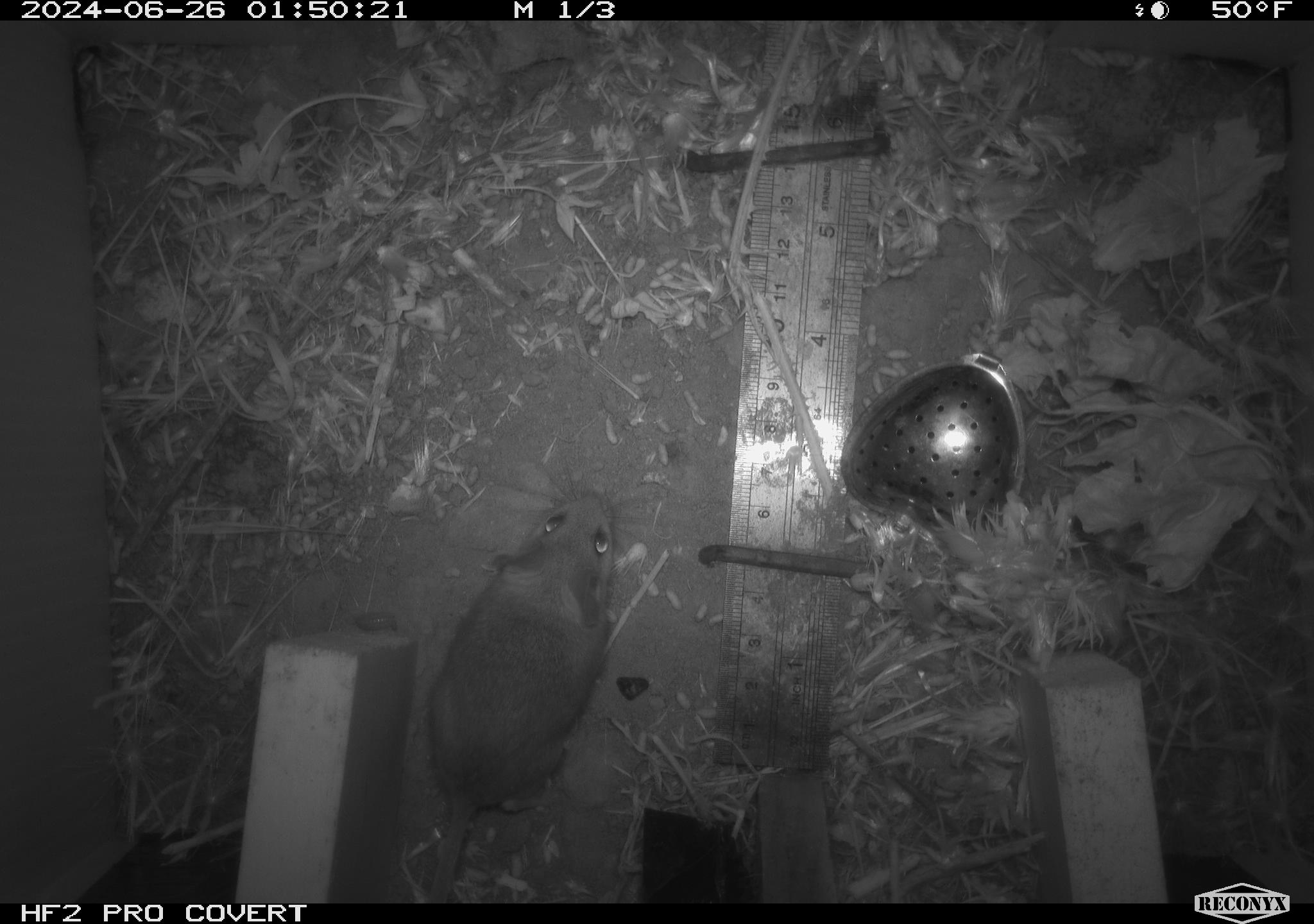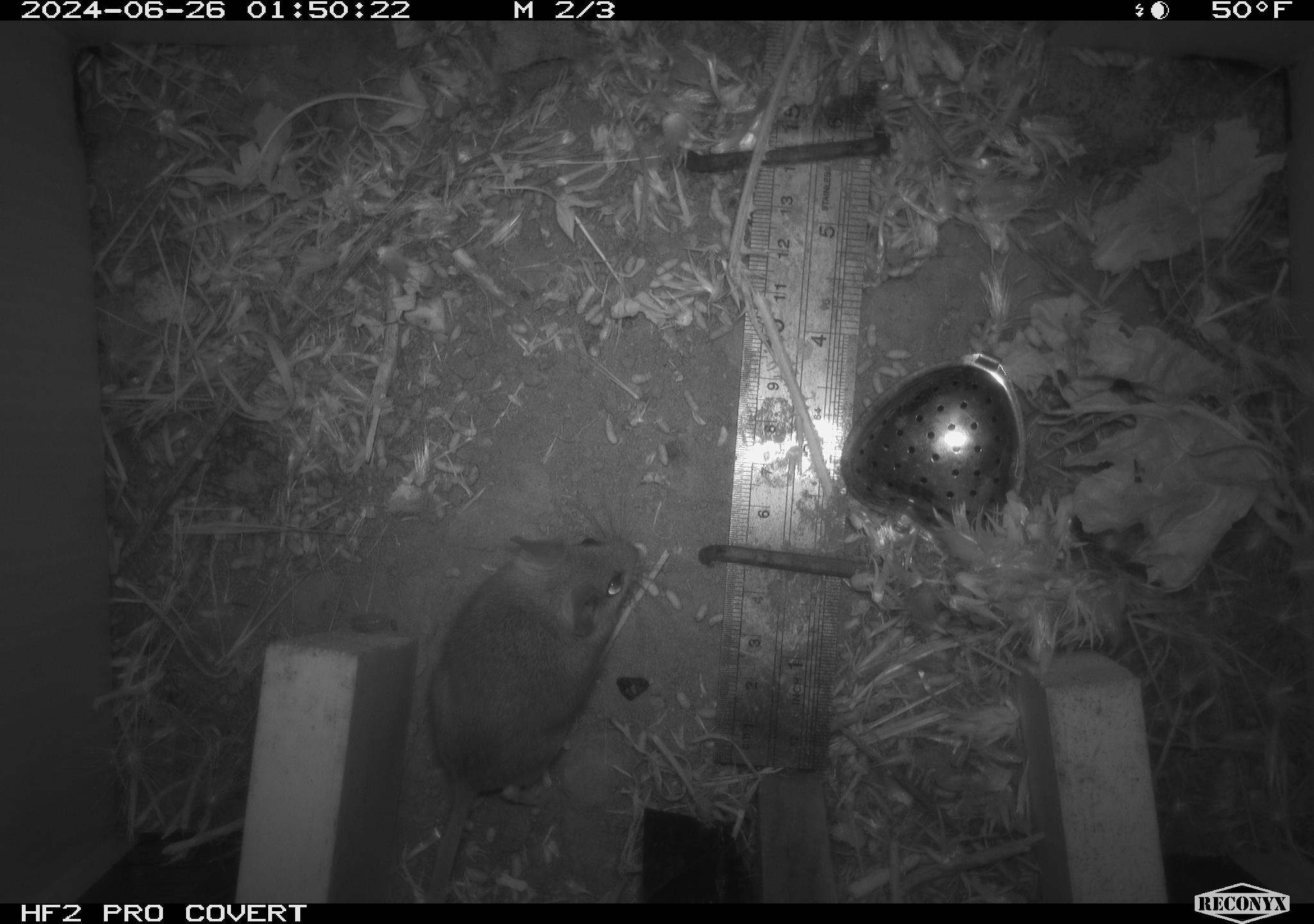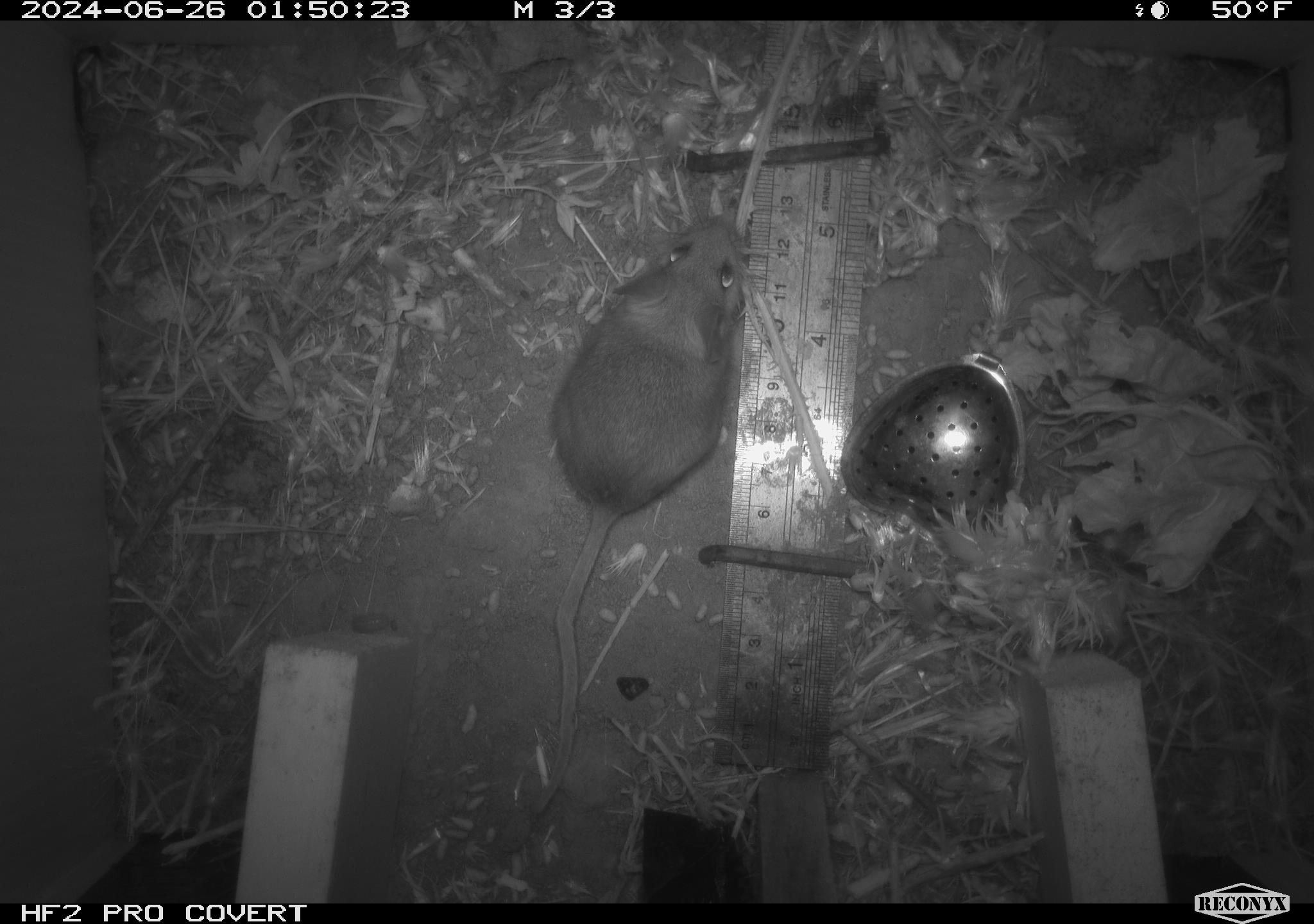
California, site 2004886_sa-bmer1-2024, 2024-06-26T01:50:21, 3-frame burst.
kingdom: Animalia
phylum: Chordata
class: Mammalia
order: Rodentia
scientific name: Rodentia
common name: mouse species